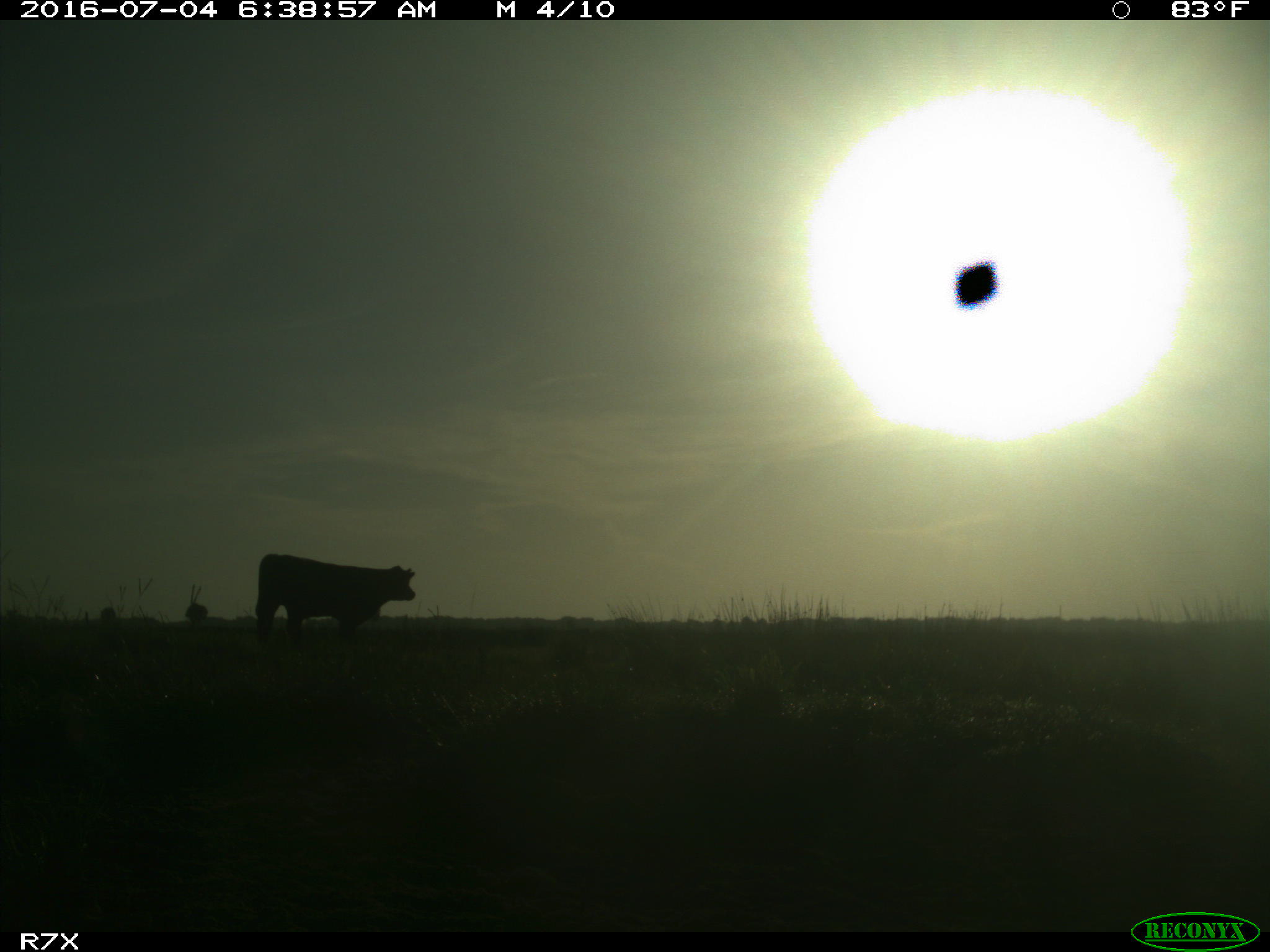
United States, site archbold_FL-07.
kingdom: Animalia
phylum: Chordata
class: Mammalia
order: Artiodactyla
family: Bovidae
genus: Bos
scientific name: Bos taurus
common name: domestic cow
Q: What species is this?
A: Bos taurus (domestic cow).